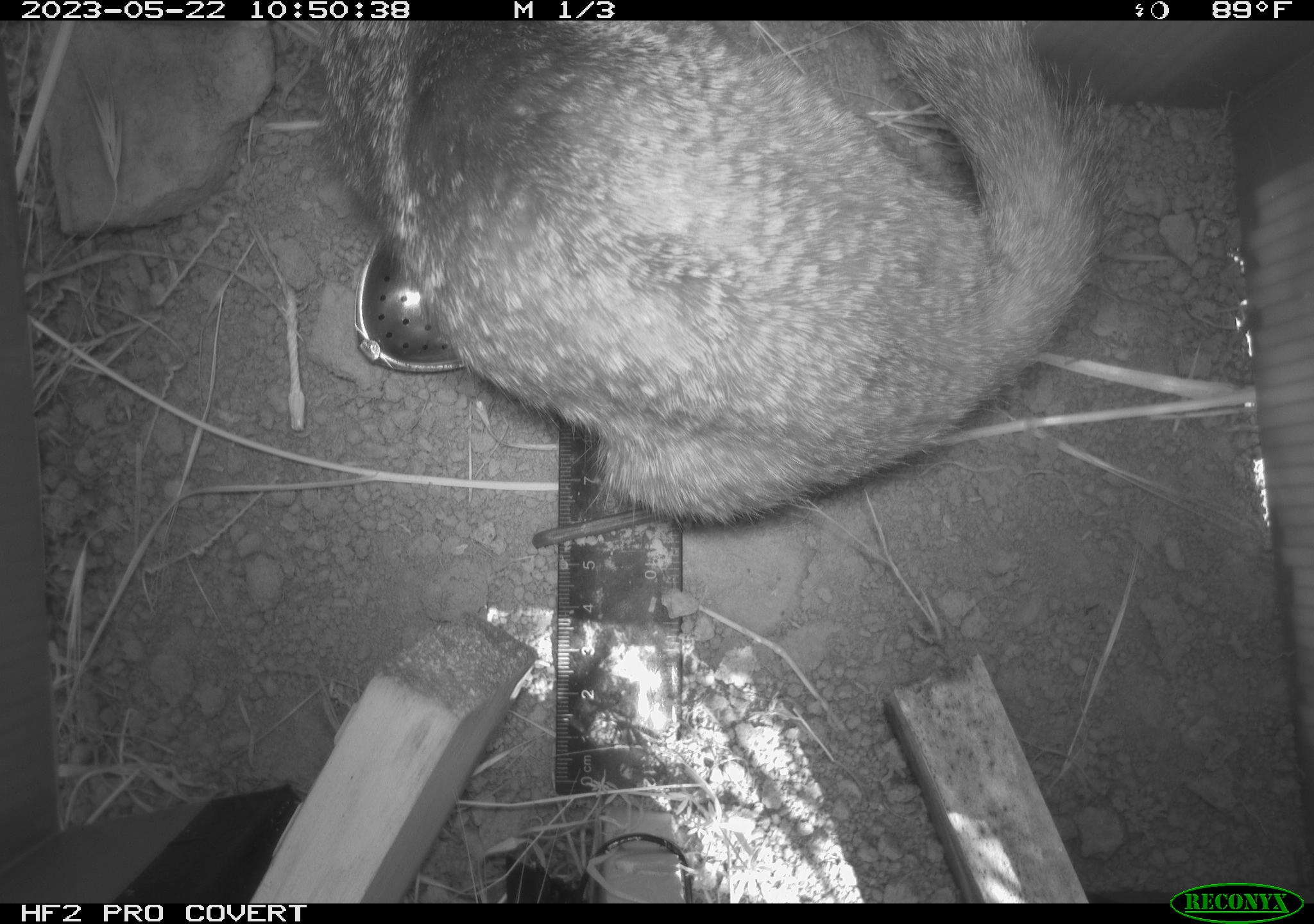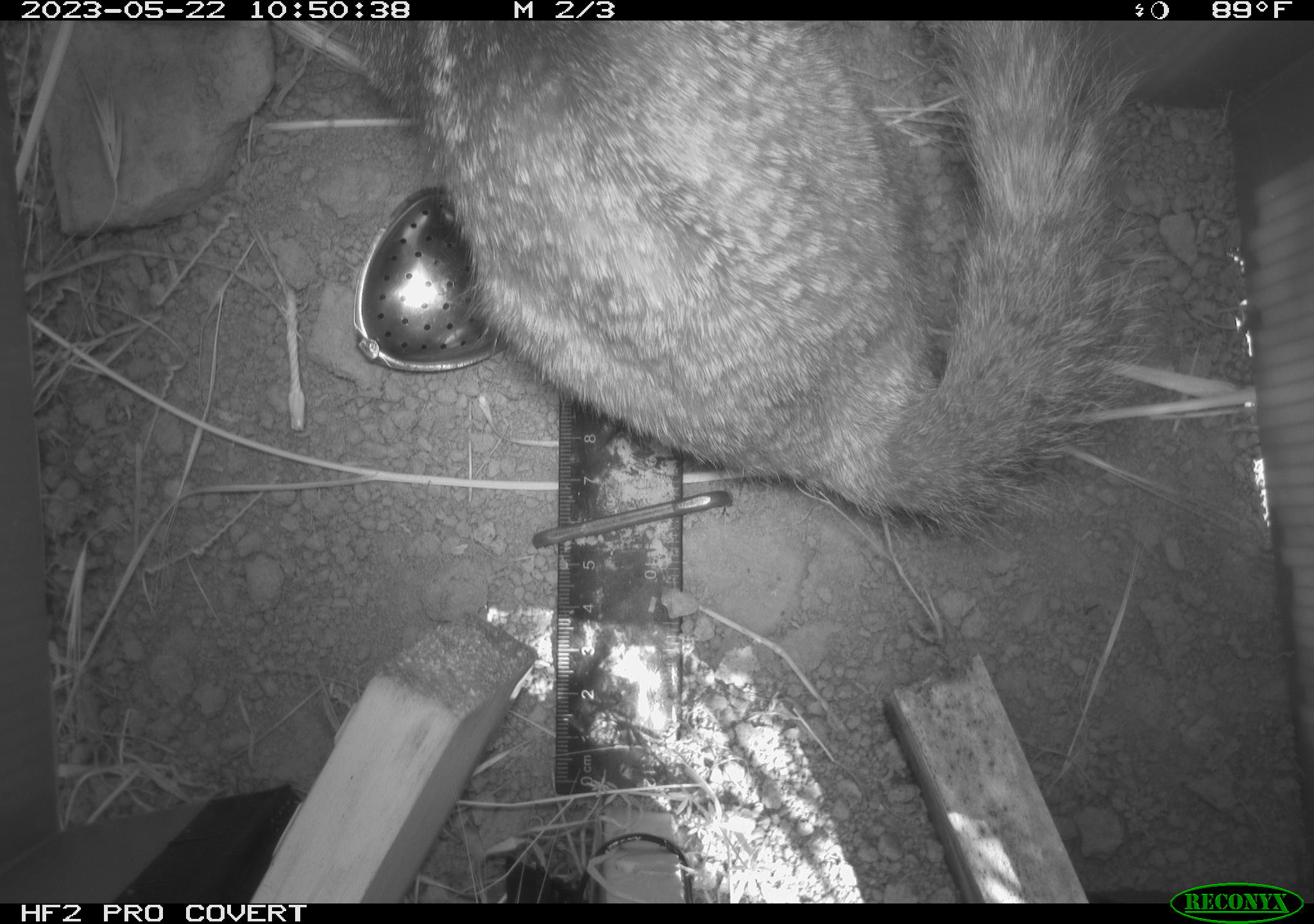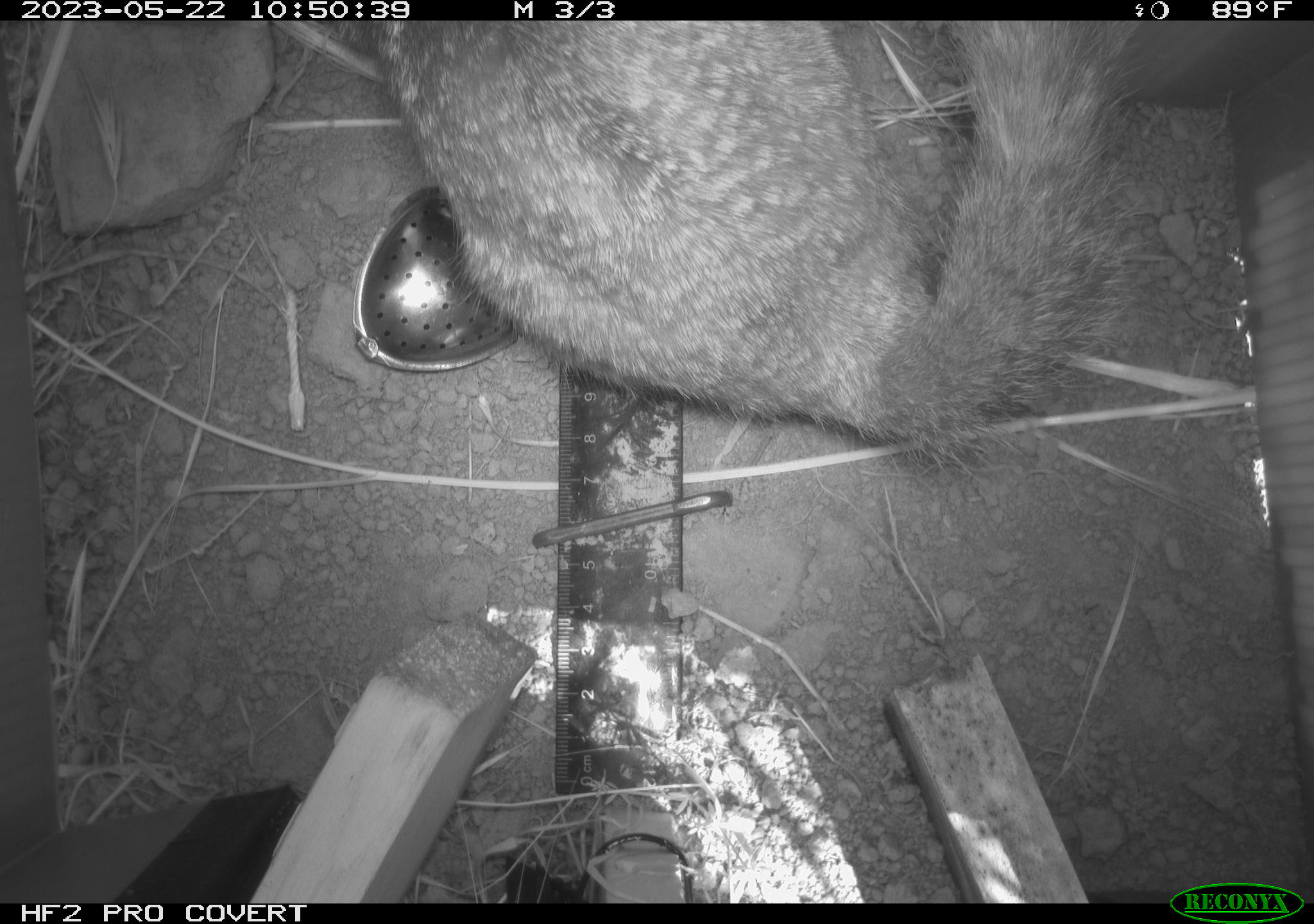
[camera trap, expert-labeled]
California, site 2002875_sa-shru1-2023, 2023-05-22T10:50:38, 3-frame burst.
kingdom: Animalia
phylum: Chordata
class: Mammalia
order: Rodentia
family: Sciuridae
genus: Otospermophilus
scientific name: Otospermophilus beecheyi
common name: california ground squirrel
California ground squirrel (Otospermophilus beecheyi).